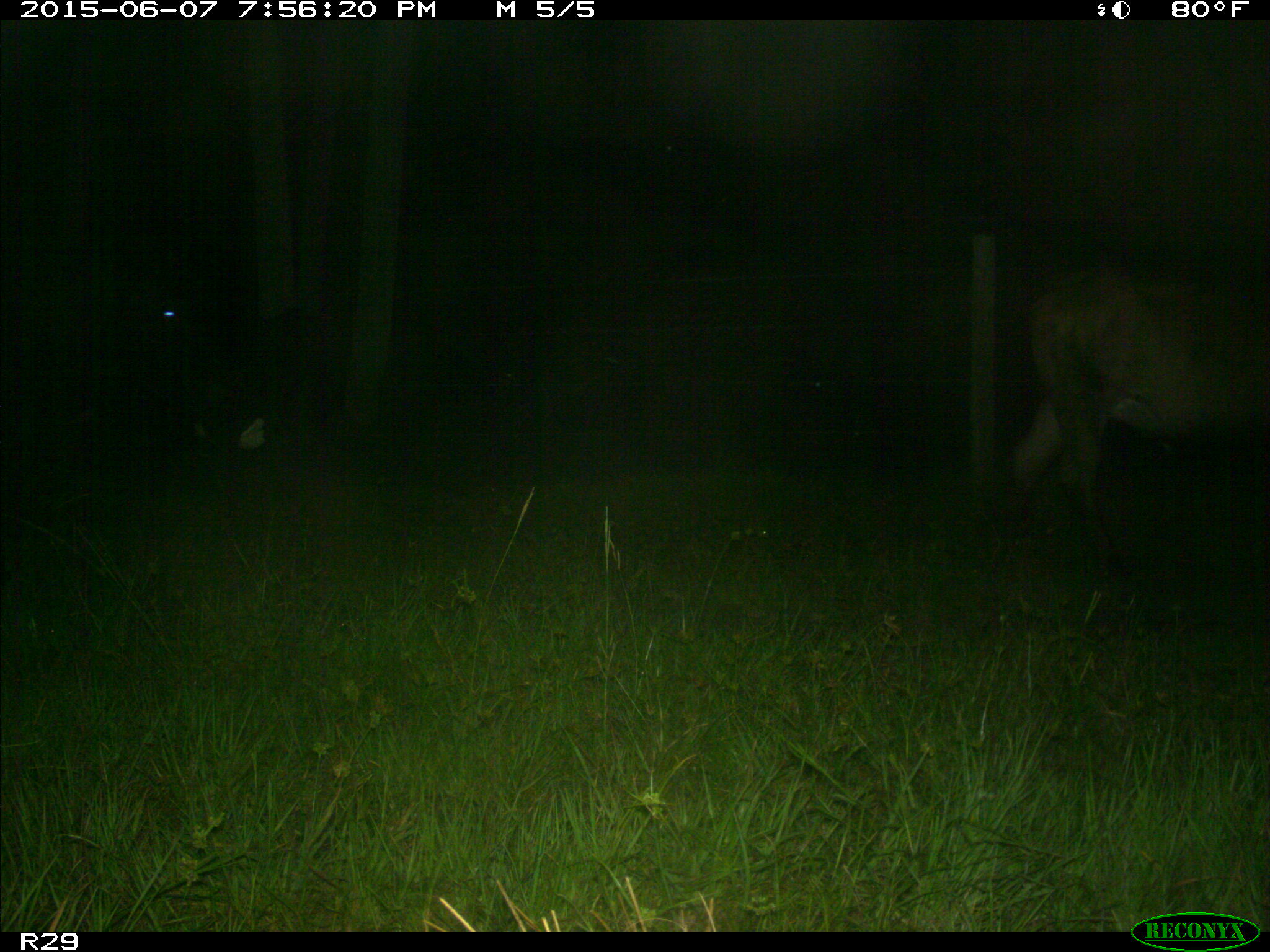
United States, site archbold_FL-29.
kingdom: Animalia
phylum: Chordata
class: Mammalia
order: Artiodactyla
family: Bovidae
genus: Bos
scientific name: Bos taurus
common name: domestic cow